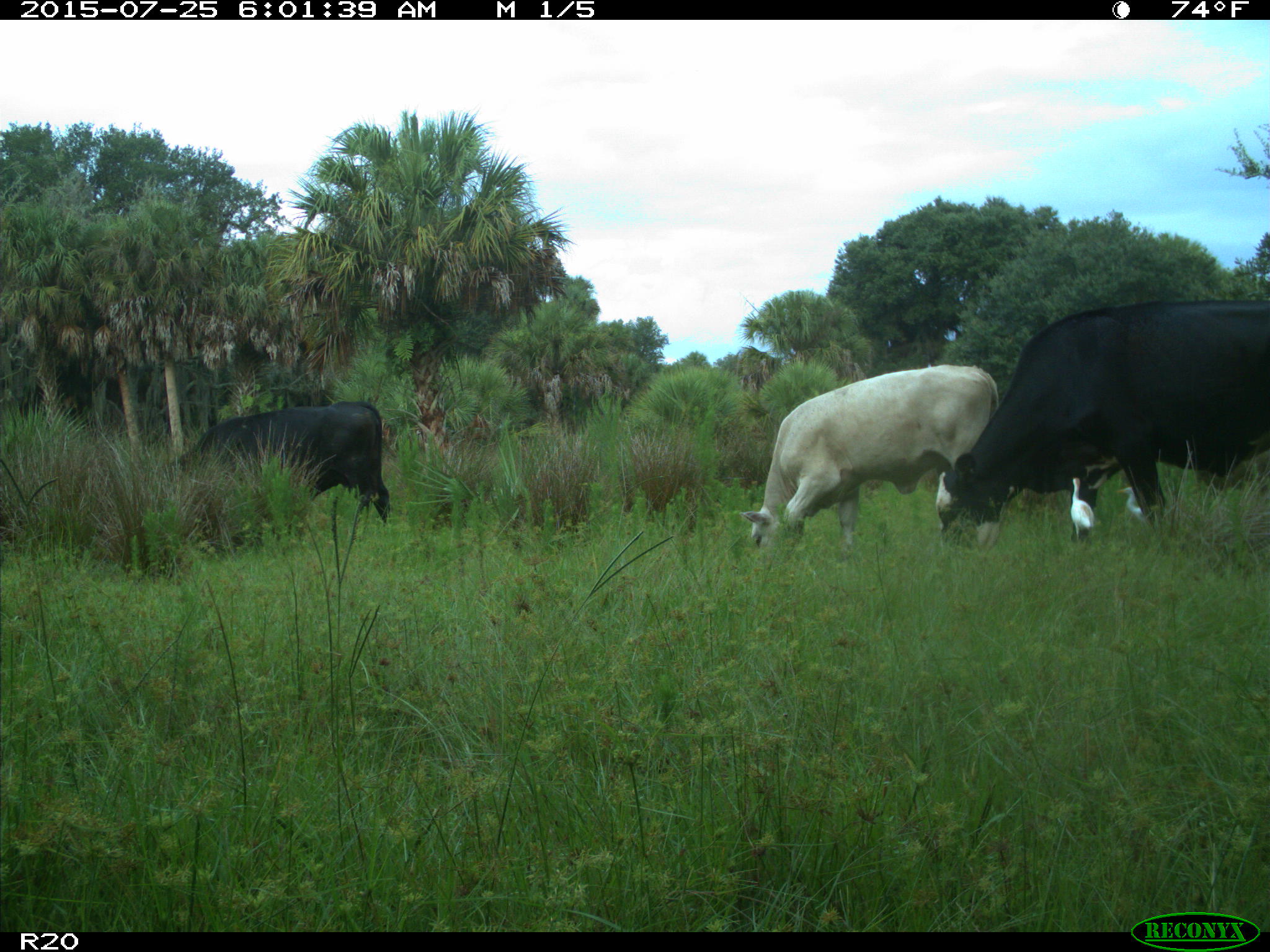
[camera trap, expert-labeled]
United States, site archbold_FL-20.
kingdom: Animalia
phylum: Chordata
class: Mammalia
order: Artiodactyla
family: Bovidae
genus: Bos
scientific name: Bos taurus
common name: domestic cow